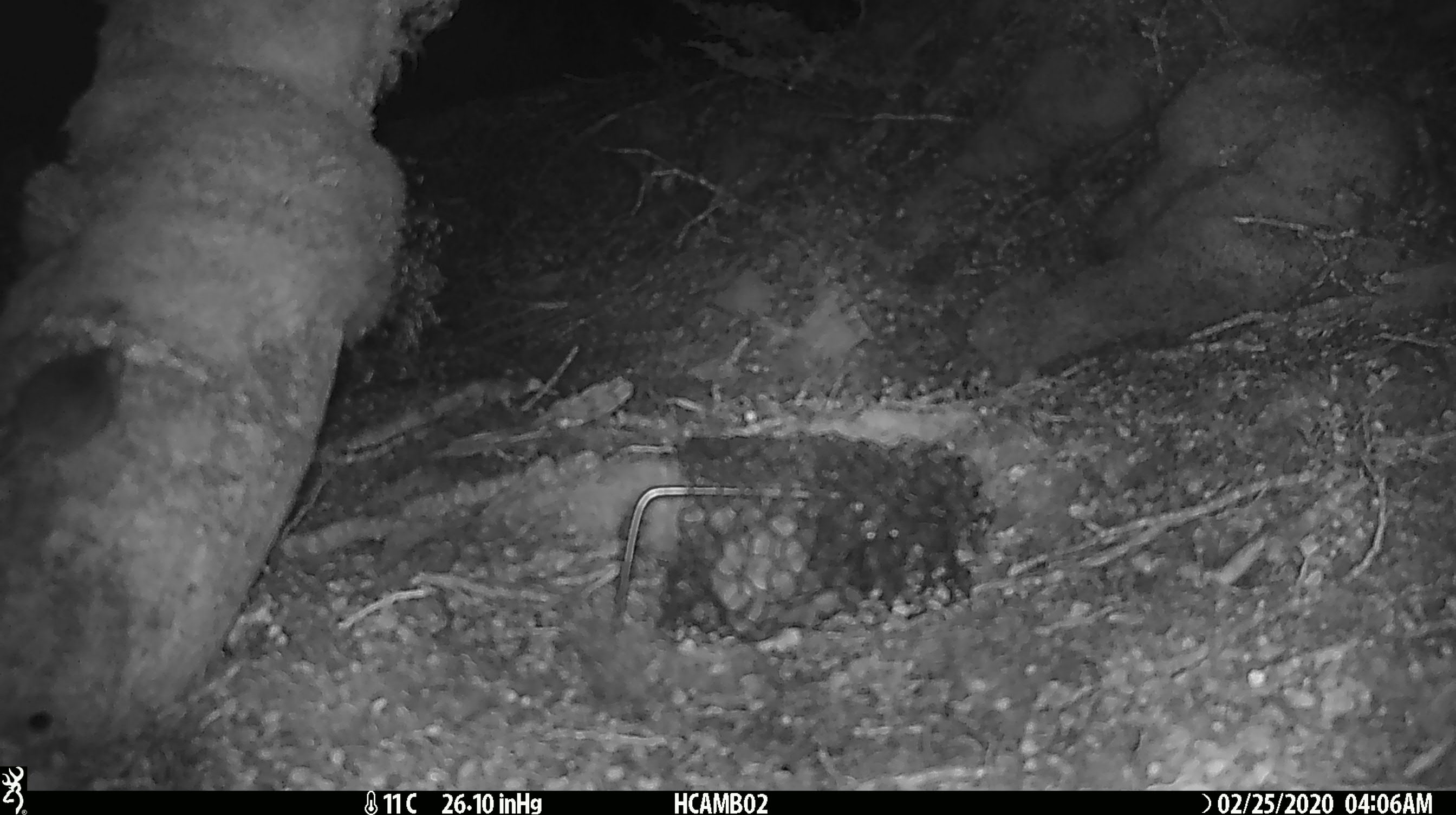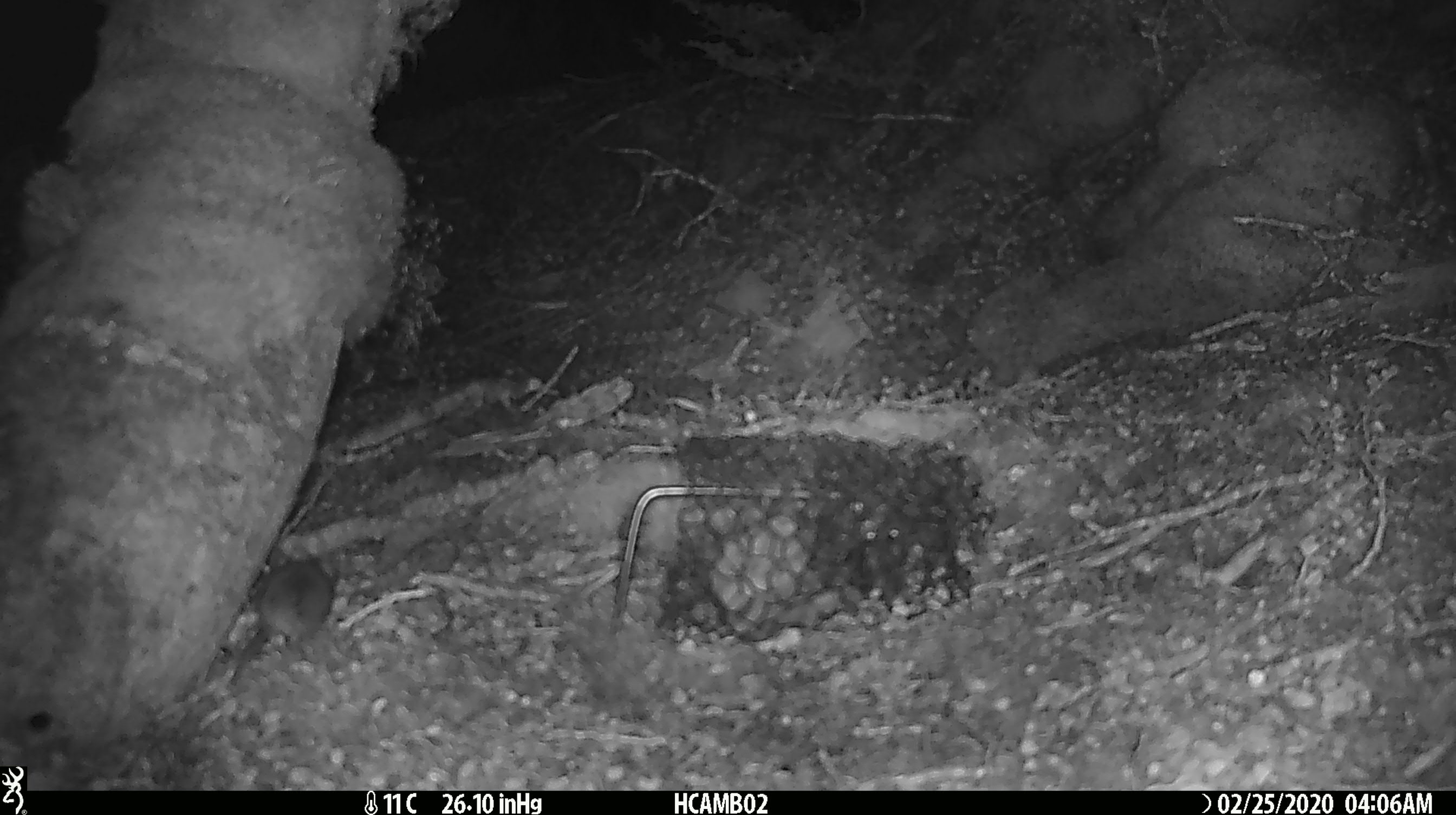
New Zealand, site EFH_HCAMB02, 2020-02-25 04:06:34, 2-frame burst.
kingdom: Animalia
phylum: Chordata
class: Mammalia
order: Rodentia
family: Muridae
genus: Mus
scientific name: Mus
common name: mouse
Mouse (Mus).